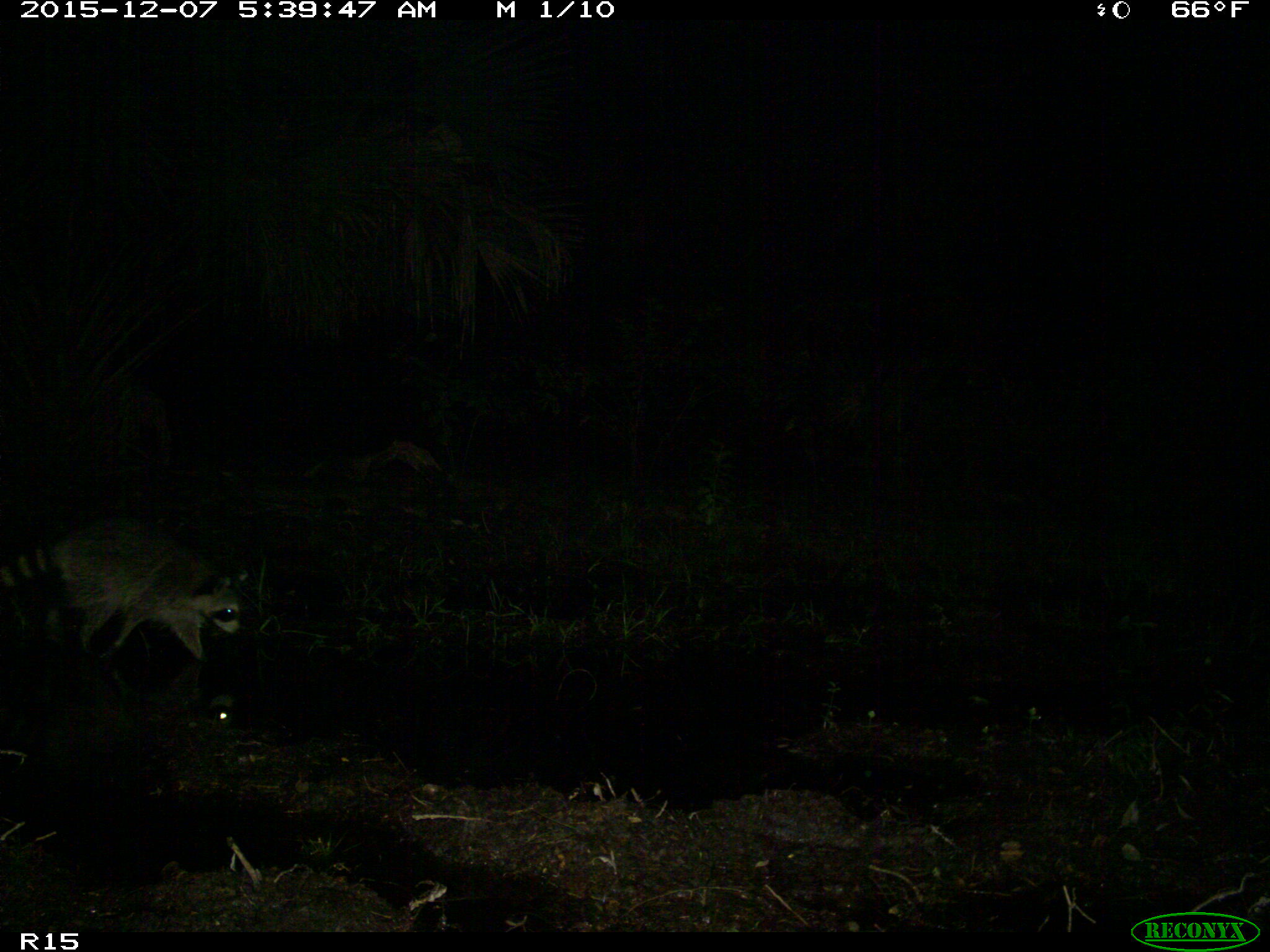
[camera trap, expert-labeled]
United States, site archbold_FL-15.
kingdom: Animalia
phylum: Chordata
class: Mammalia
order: Carnivora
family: Procyonidae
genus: Procyon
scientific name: Procyon lotor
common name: common raccoon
Procyon lotor (common raccoon).